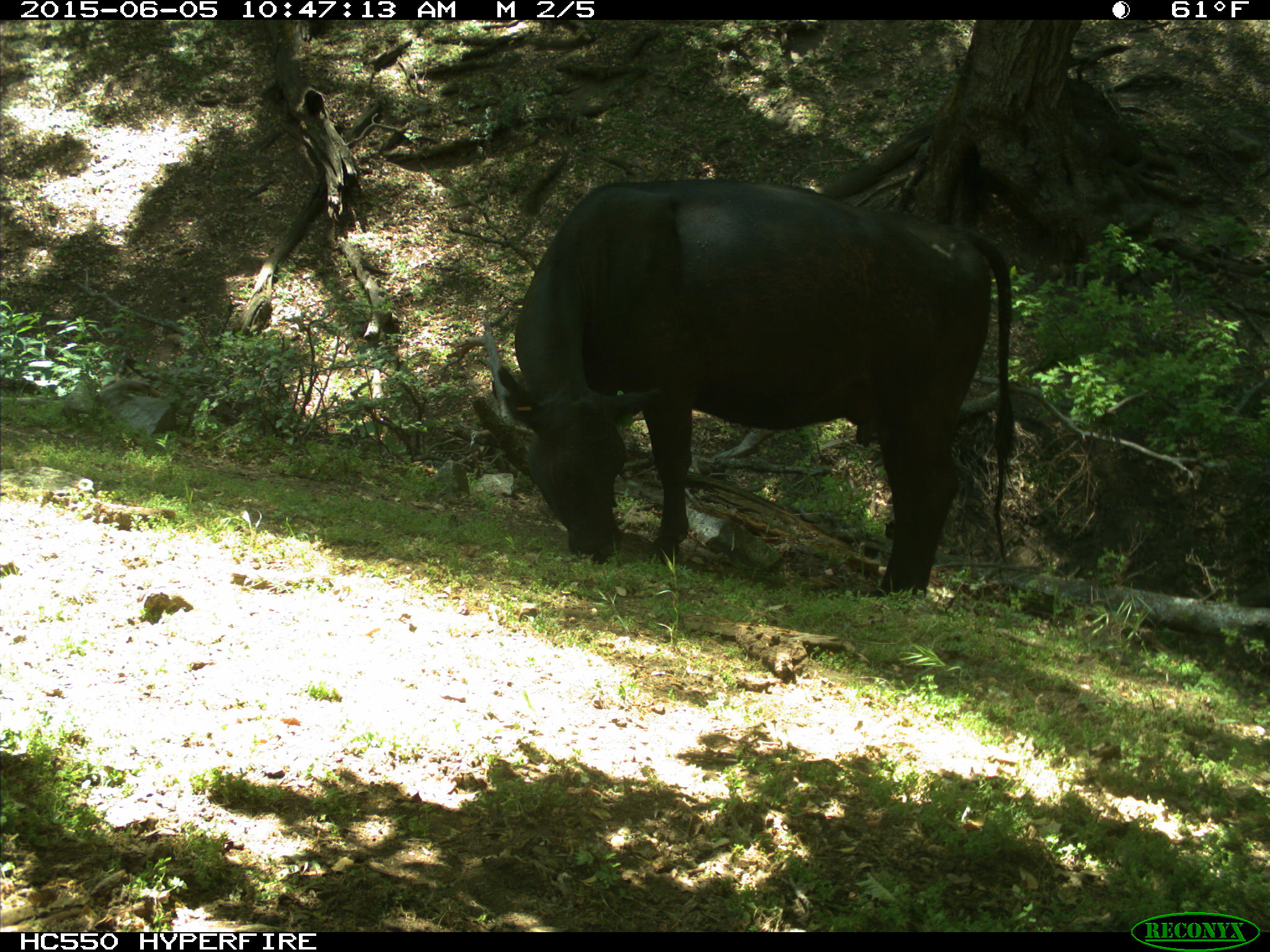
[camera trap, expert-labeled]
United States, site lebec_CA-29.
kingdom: Animalia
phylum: Chordata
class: Mammalia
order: Artiodactyla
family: Bovidae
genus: Bos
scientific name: Bos taurus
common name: domestic cow